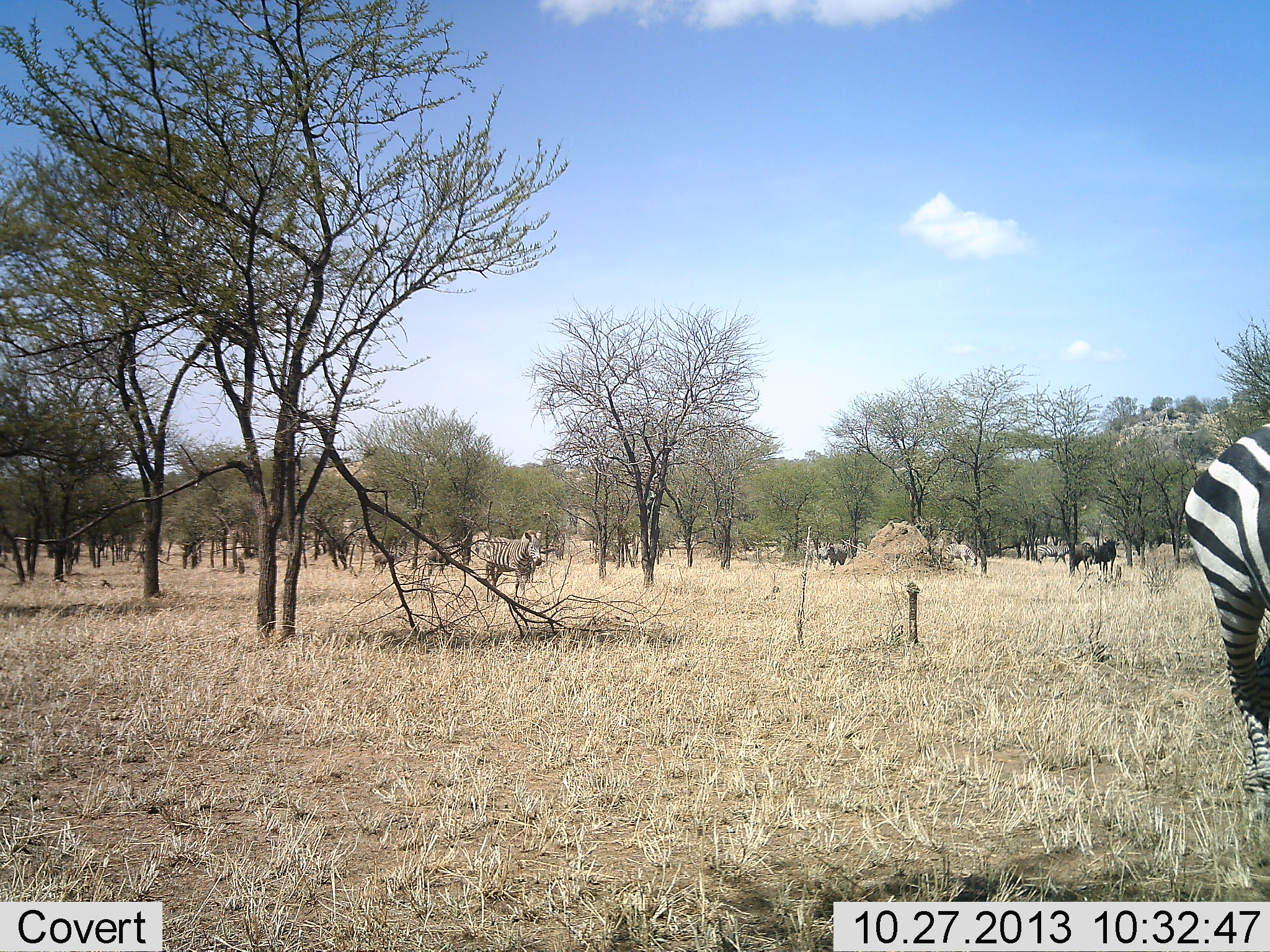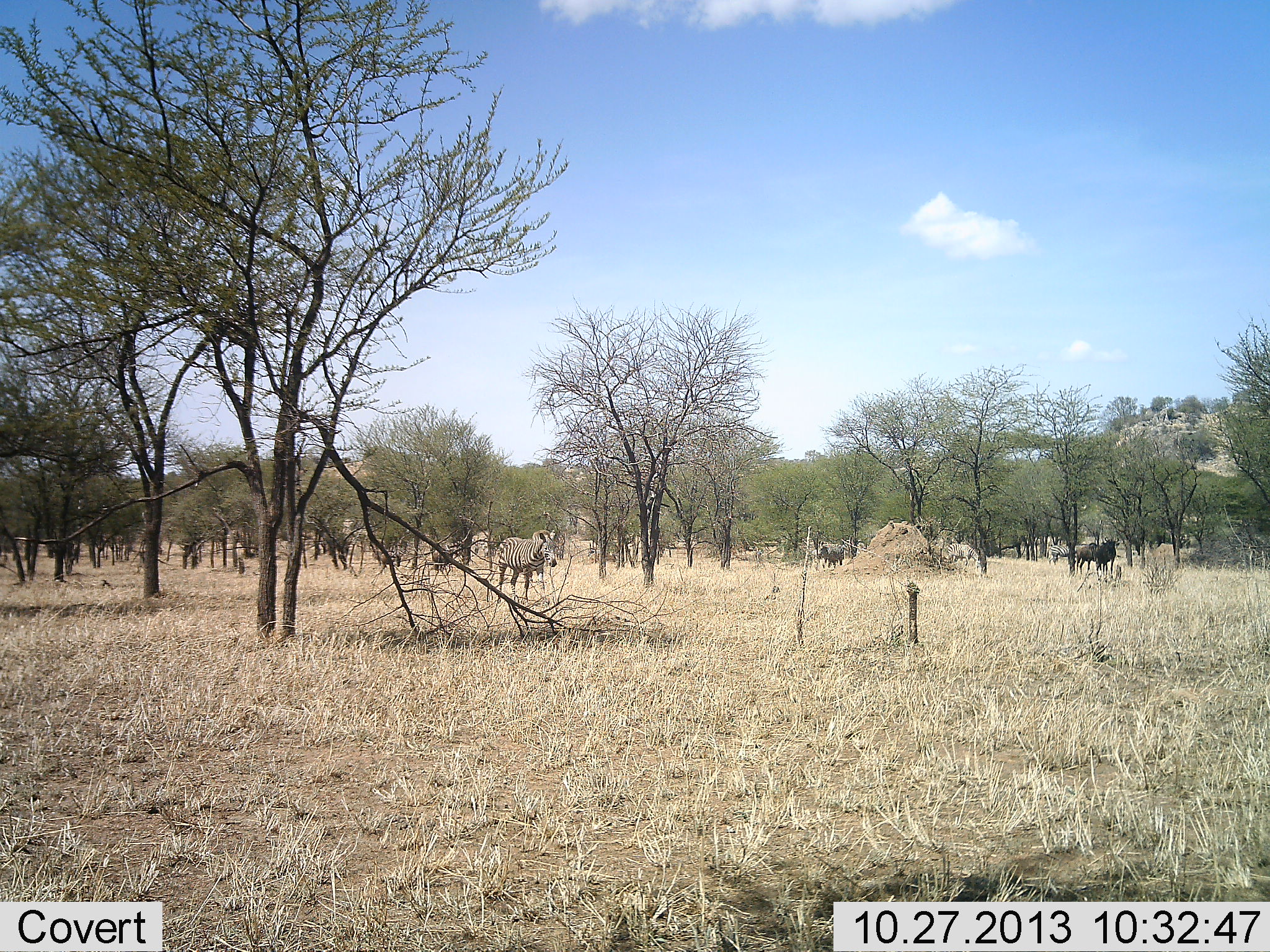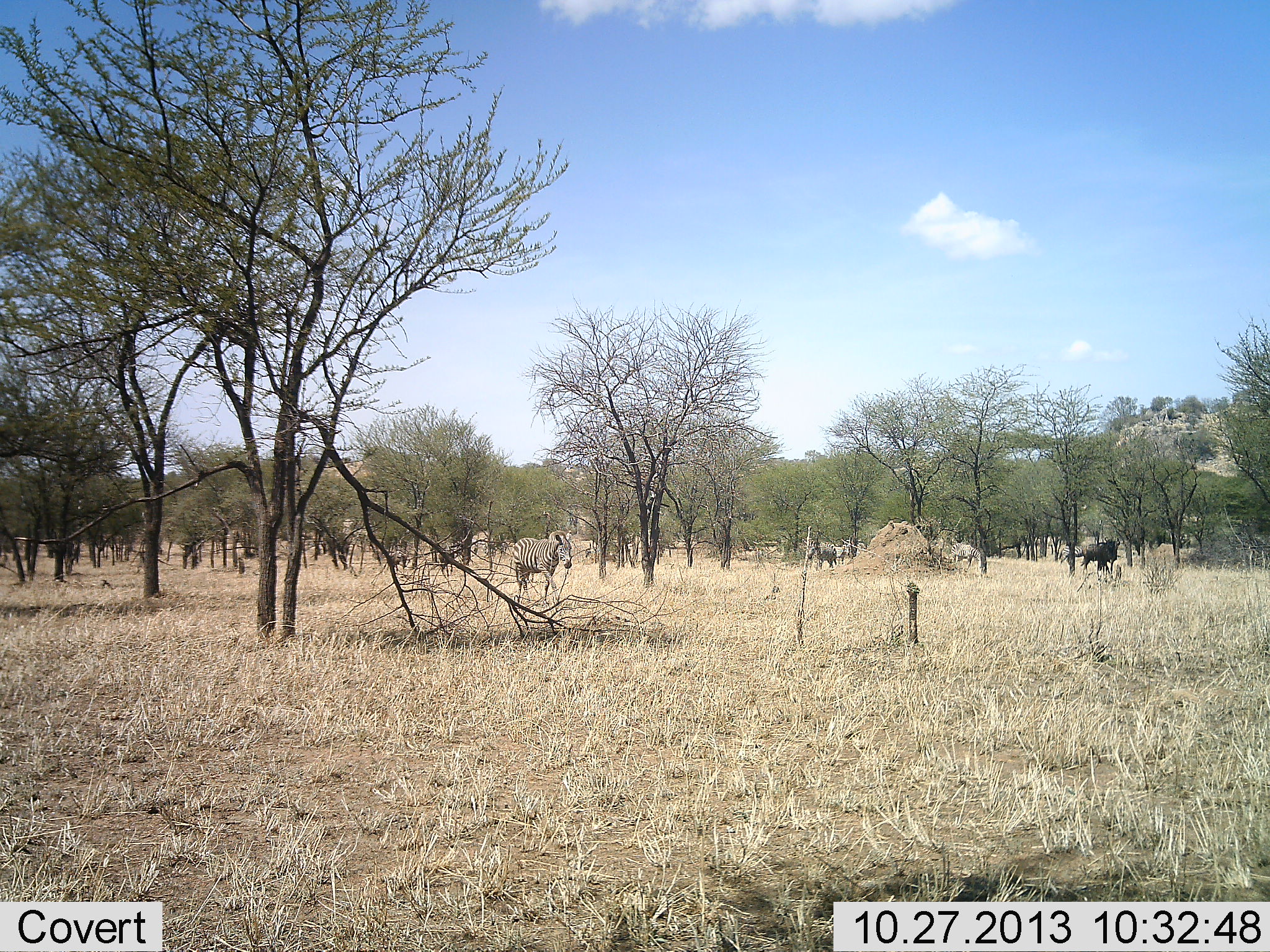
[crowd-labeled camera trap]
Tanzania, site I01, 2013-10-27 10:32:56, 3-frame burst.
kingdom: Animalia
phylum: Chordata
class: Mammalia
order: Artiodactyla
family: Bovidae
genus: Connochaetes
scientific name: Connochaetes taurinus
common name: blue wildebeest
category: wildebeest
Wildebeest (blue wildebeest) (Connochaetes taurinus), count 4. Behavior (volunteer vote fractions): standing 30%, resting 0%, moving 80%, interacting 0%. Young present (vote fraction): 0%. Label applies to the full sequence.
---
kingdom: Animalia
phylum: Chordata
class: Mammalia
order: Perissodactyla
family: Equidae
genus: Equus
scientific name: Equus quagga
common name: plains zebra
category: zebra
Zebra (plains zebra) (Equus quagga), count 5. Behavior (volunteer vote fractions): standing 29%, resting 0%, moving 76%, interacting 0%. Young present (vote fraction): 0%. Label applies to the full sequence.